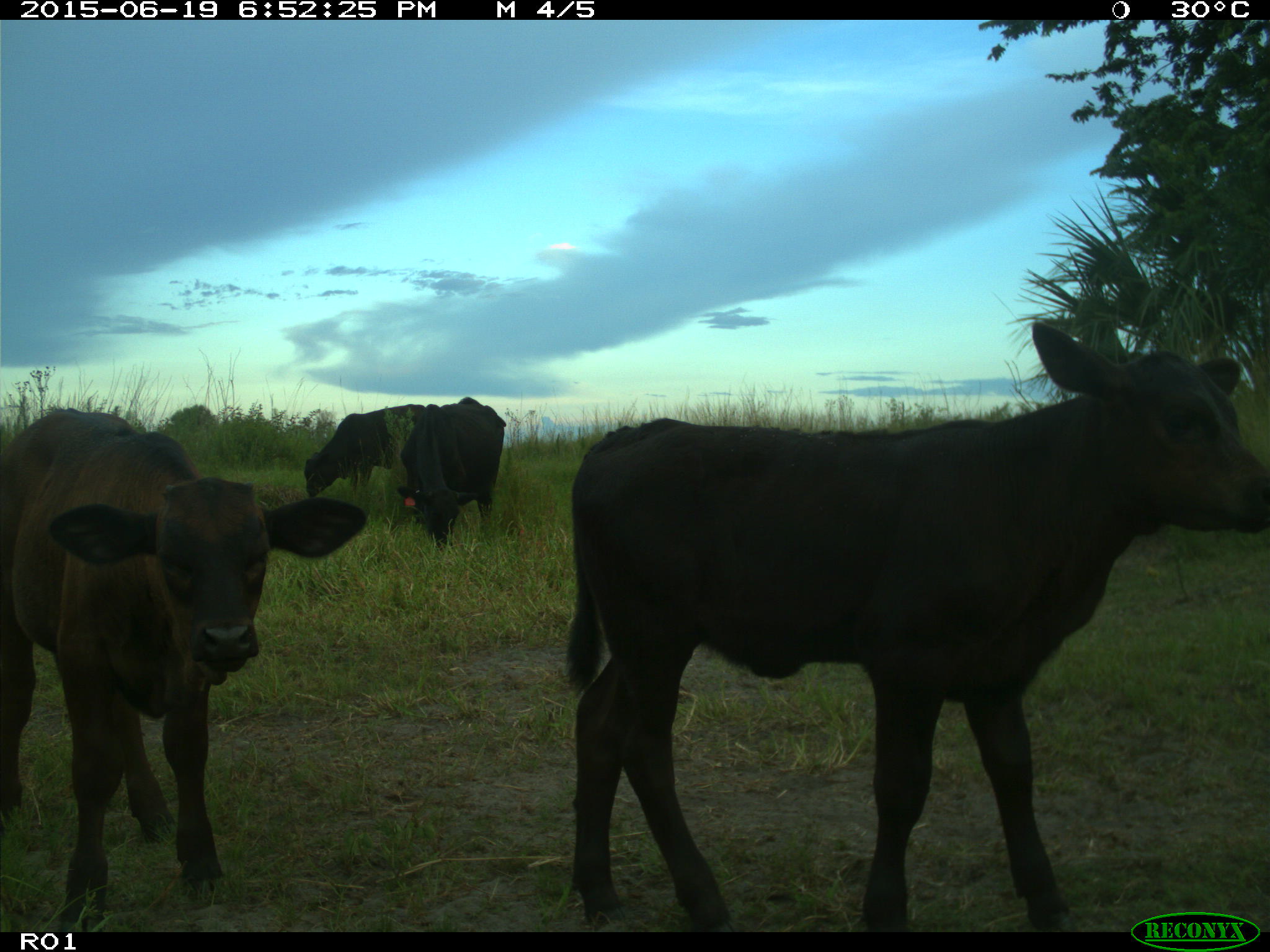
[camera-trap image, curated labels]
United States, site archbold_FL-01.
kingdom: Animalia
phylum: Chordata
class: Mammalia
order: Artiodactyla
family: Bovidae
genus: Bos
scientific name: Bos taurus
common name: domestic cow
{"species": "Bos taurus (domestic cow)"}